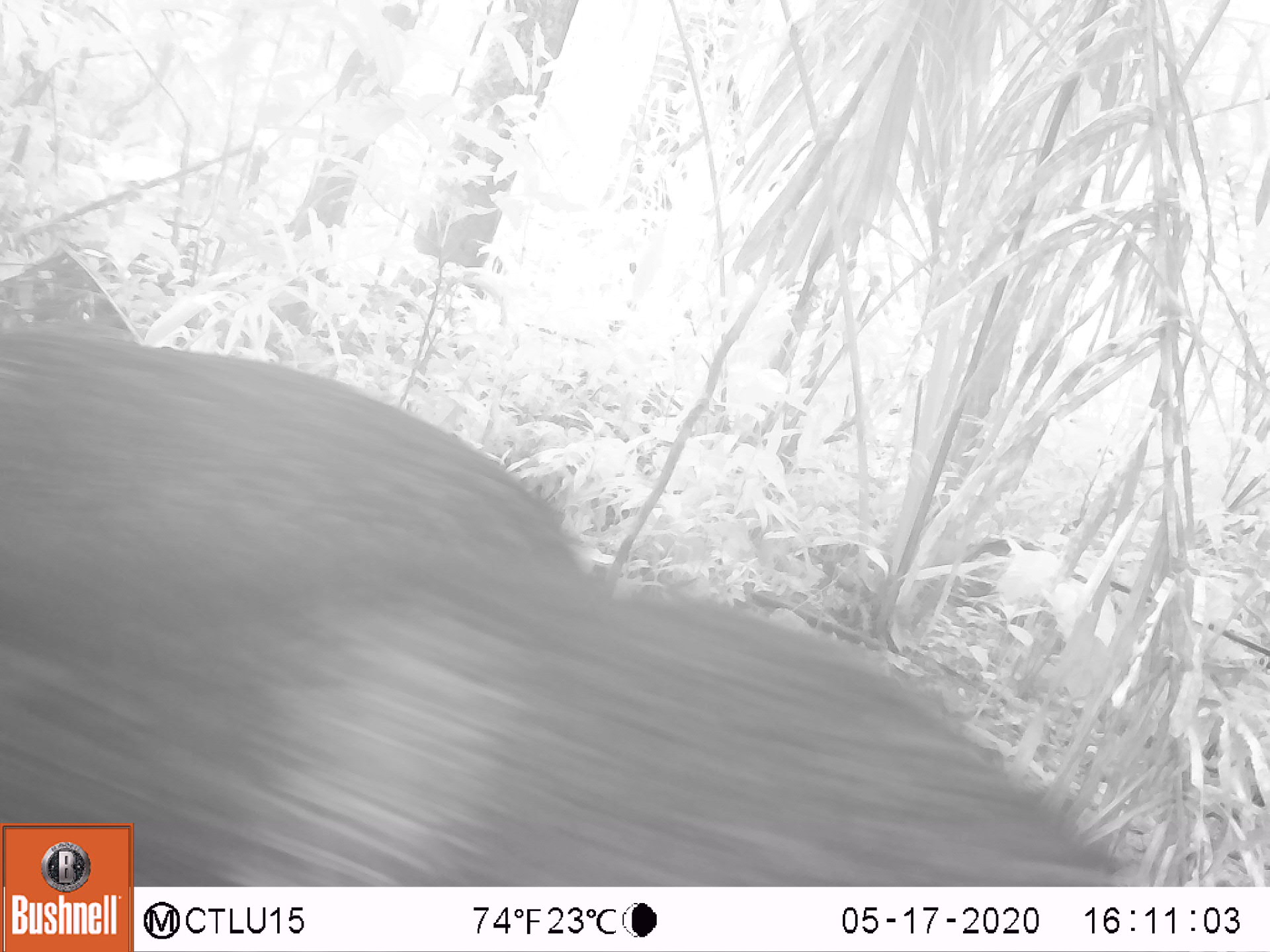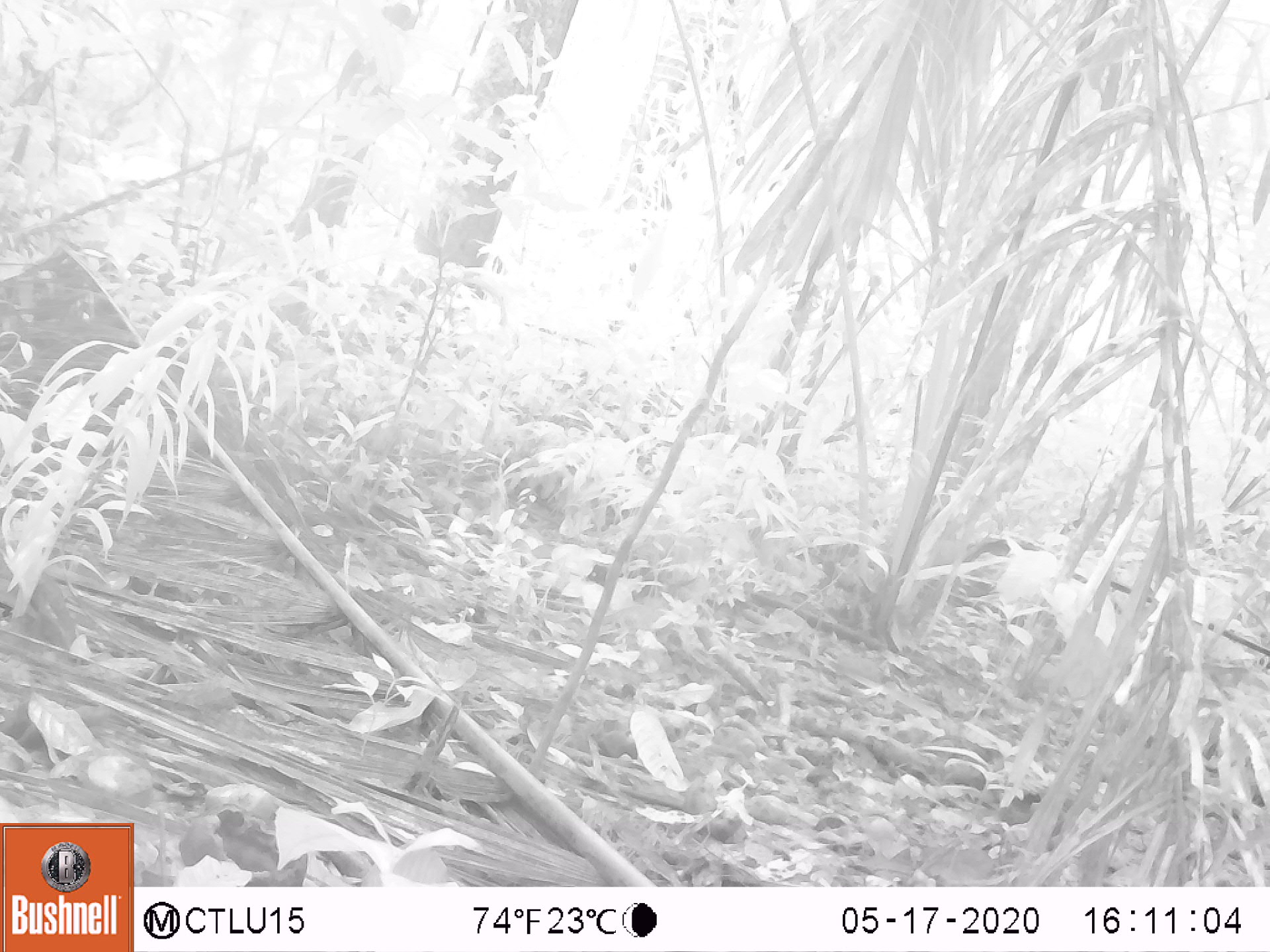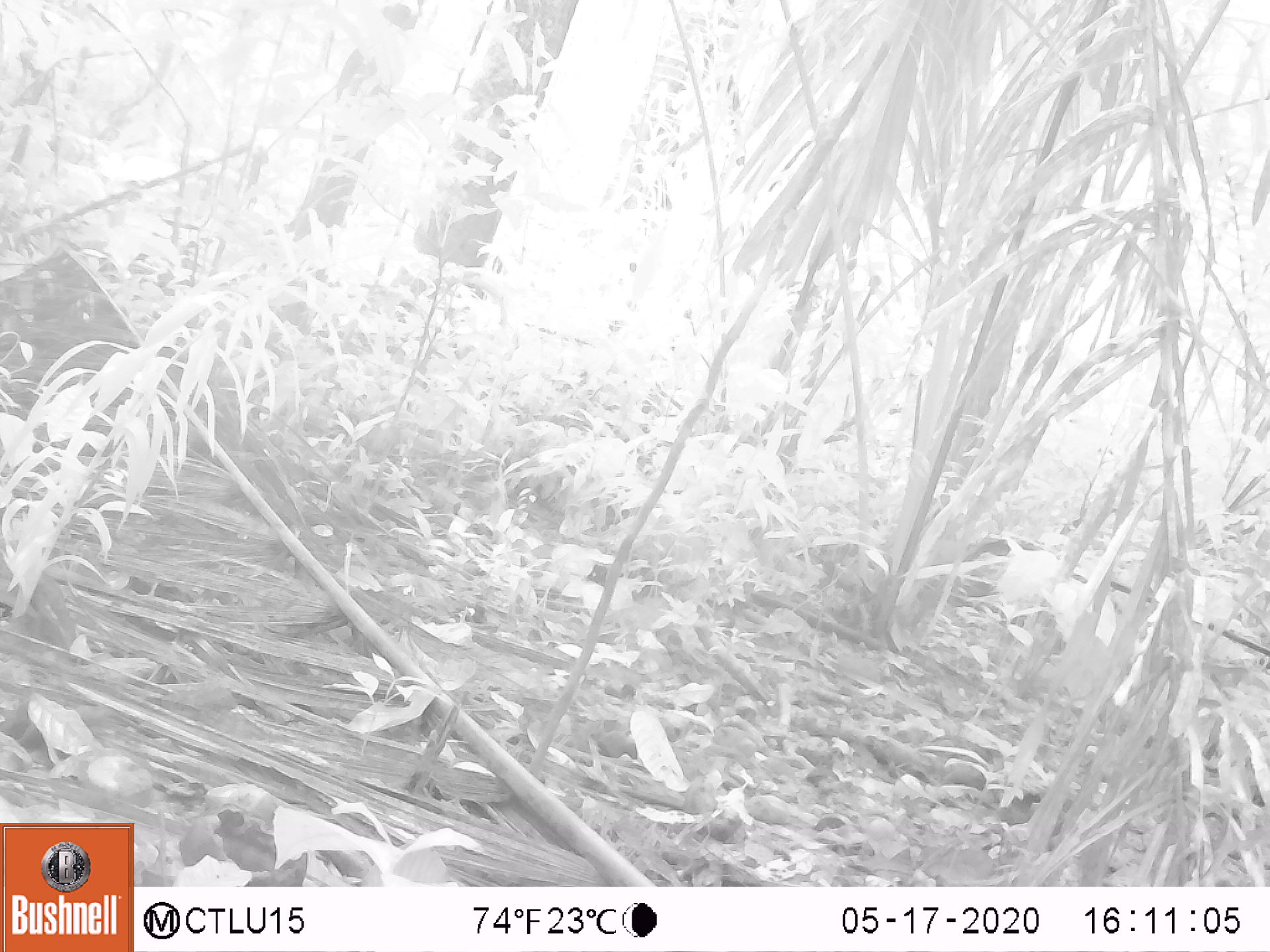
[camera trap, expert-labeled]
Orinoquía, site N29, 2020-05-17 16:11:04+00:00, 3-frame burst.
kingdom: Animalia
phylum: Chordata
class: Mammalia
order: Artiodactyla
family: Tayassuidae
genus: Pecari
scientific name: Pecari tajacu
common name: collared peccary